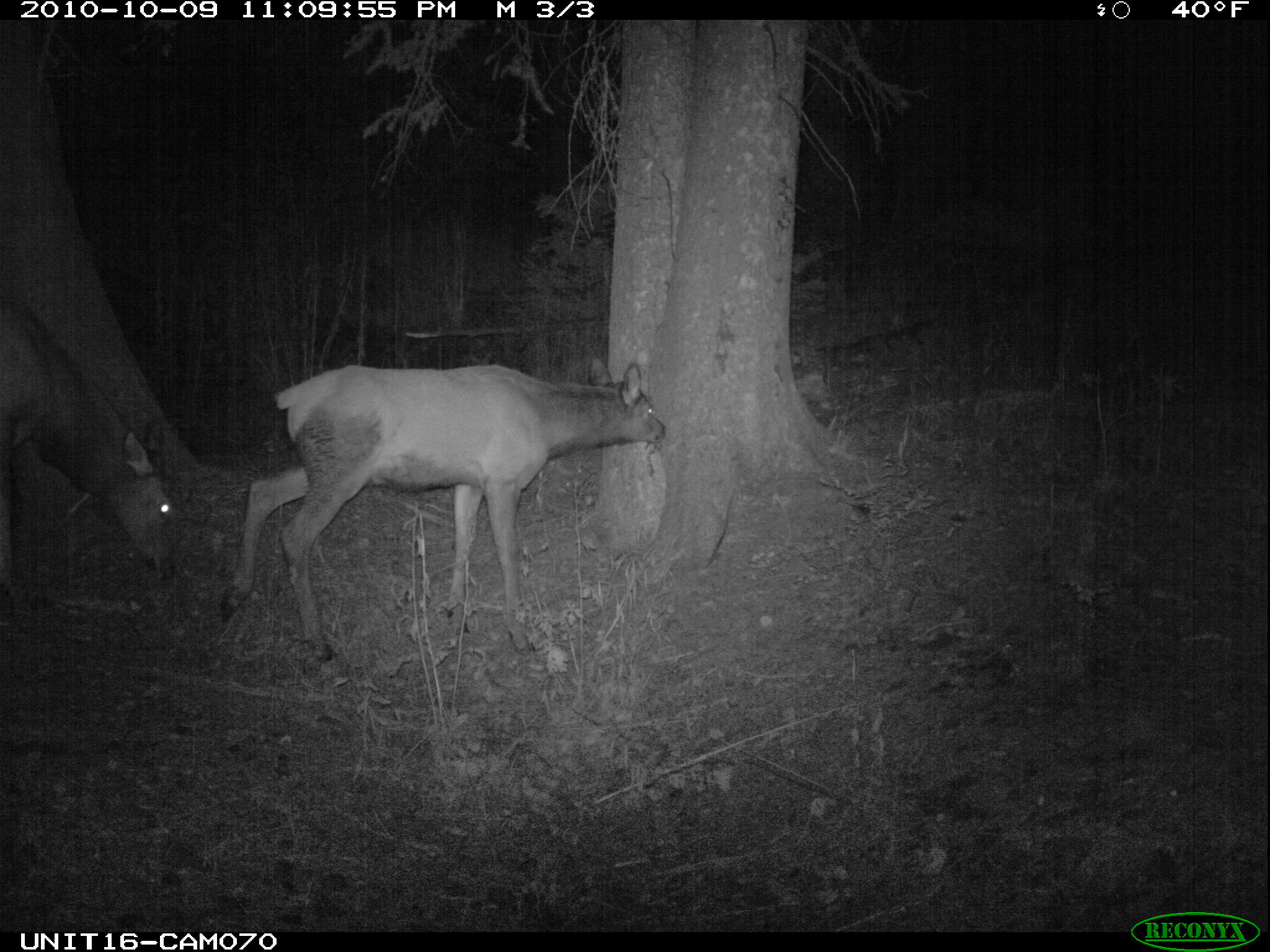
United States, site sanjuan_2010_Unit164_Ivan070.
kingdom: Animalia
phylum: Chordata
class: Mammalia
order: Artiodactyla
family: Cervidae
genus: Cervus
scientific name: Cervus elaphus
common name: red deer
Cervus elaphus (red deer).